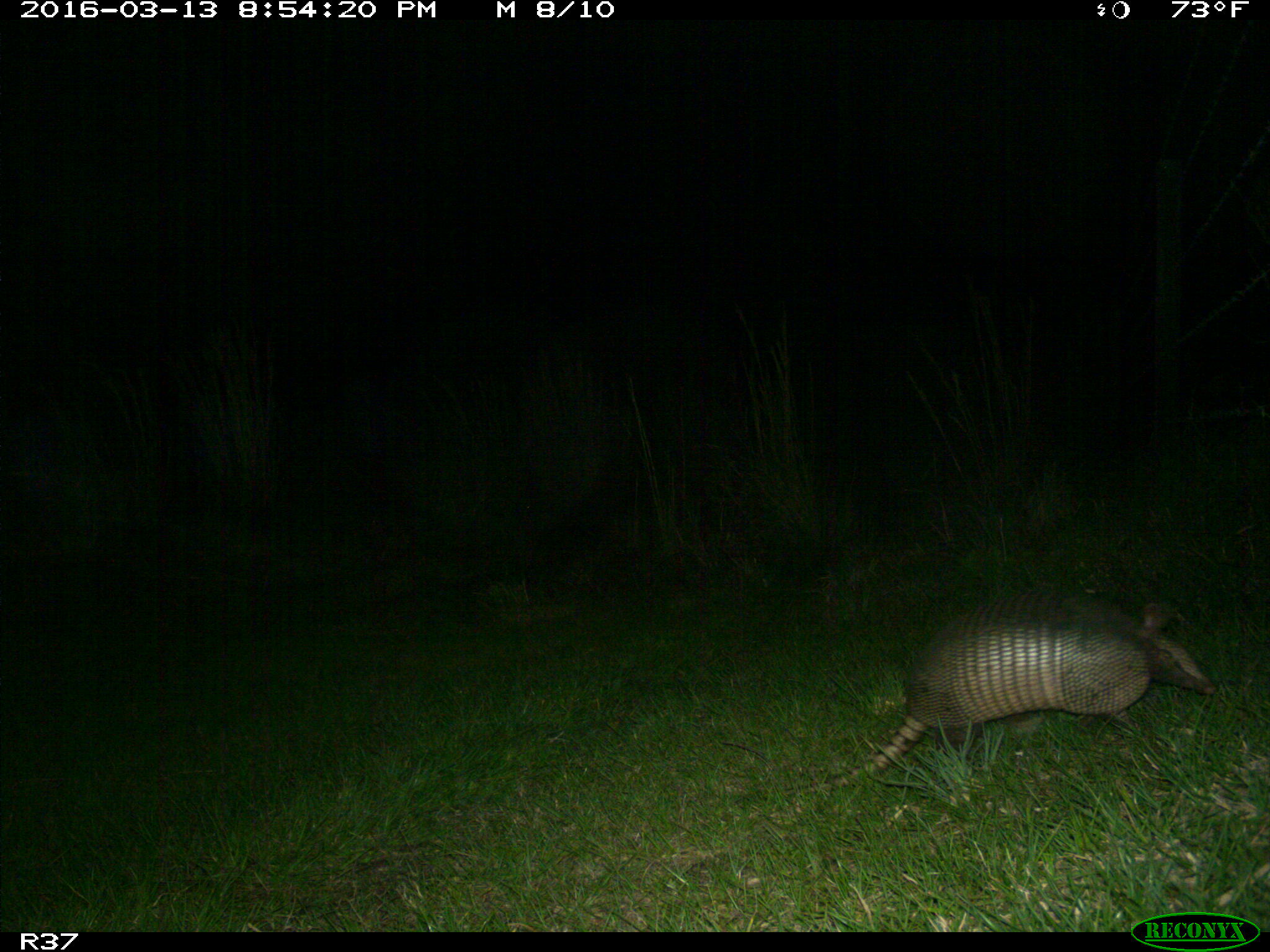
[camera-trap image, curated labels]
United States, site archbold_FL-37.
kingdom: Animalia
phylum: Chordata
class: Mammalia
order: Cingulata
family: Dasypodidae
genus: Dasypus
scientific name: Dasypus novemcinctus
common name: nine-banded armadillo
Dasypus novemcinctus (nine-banded armadillo).